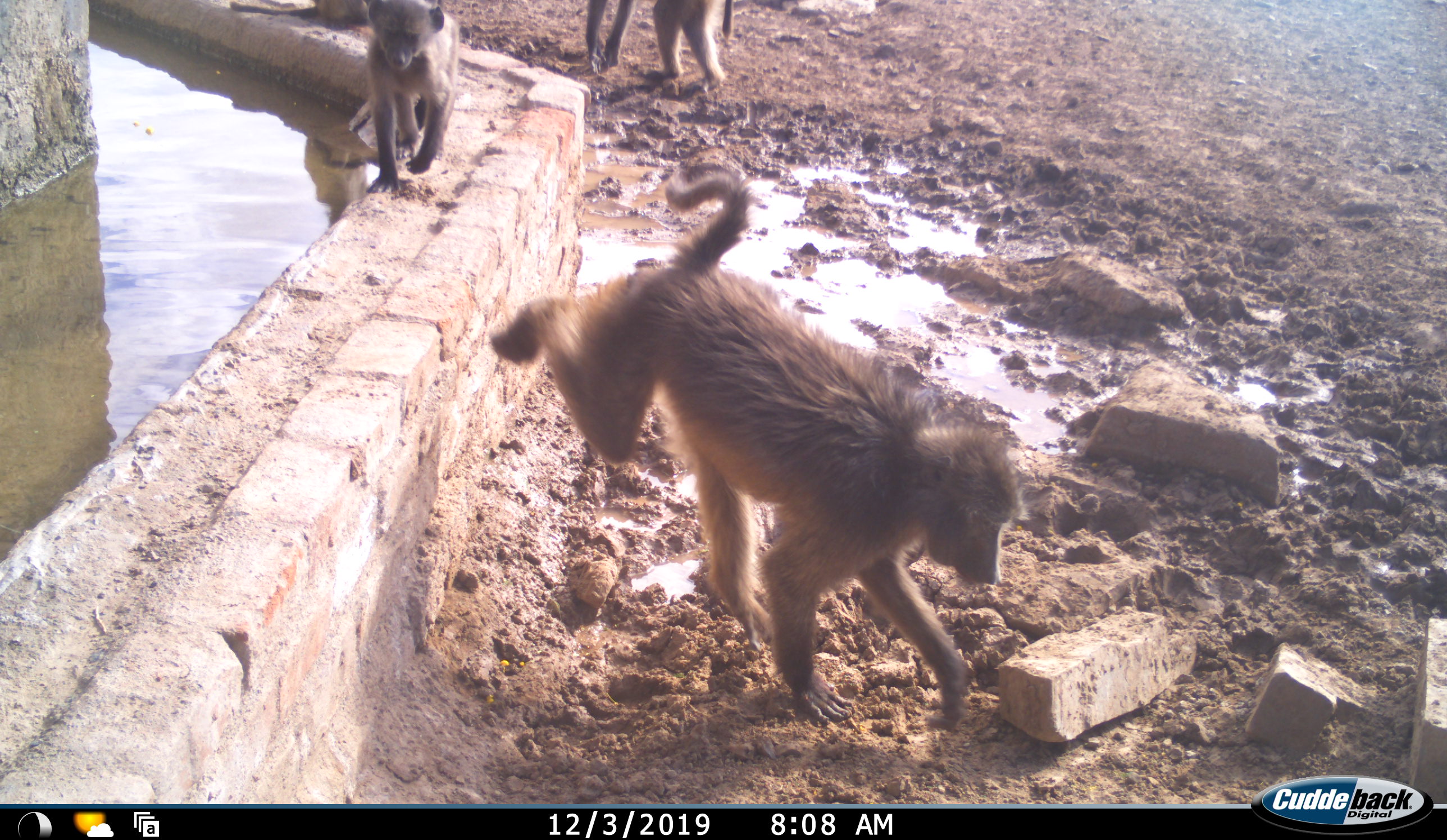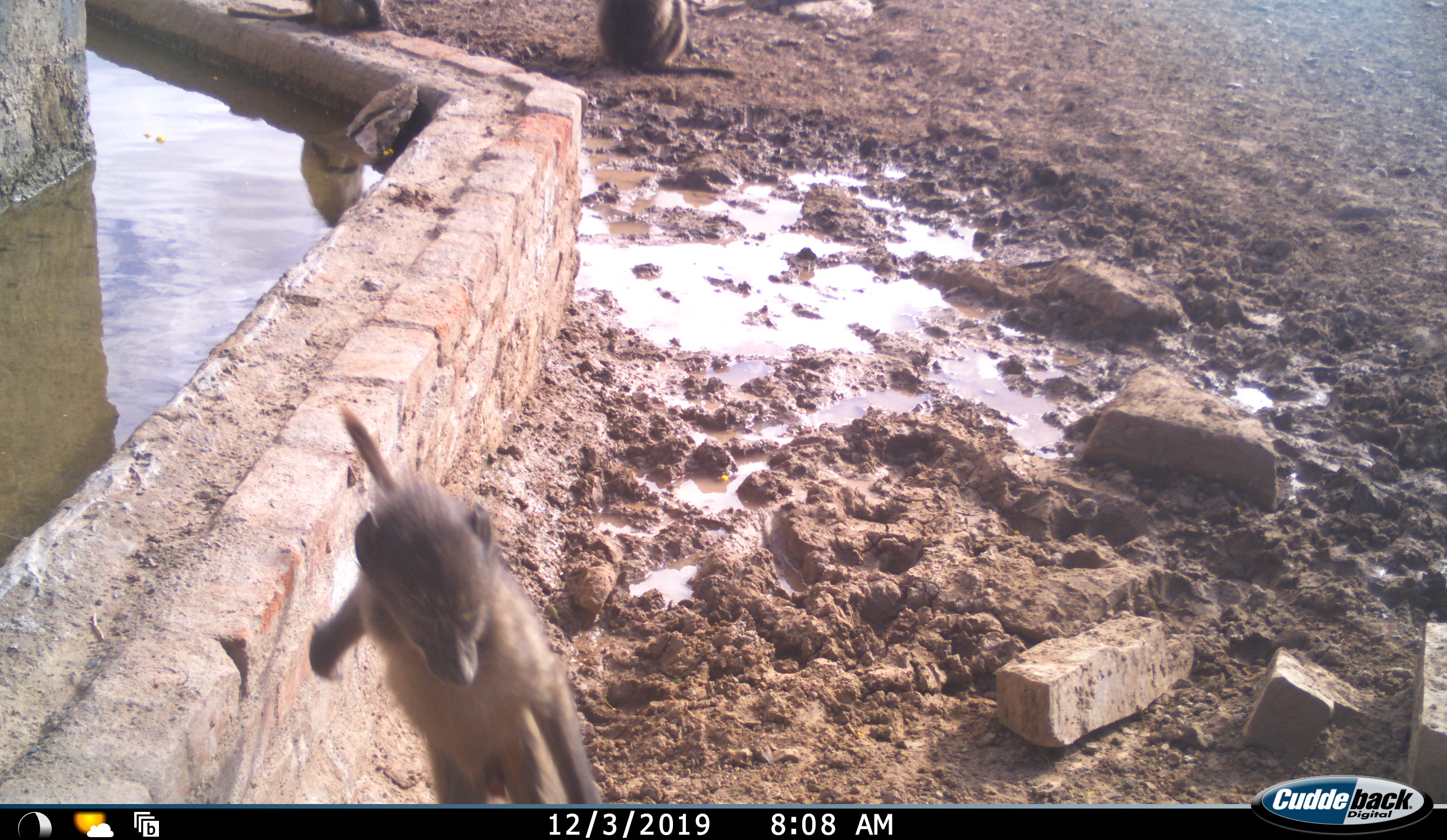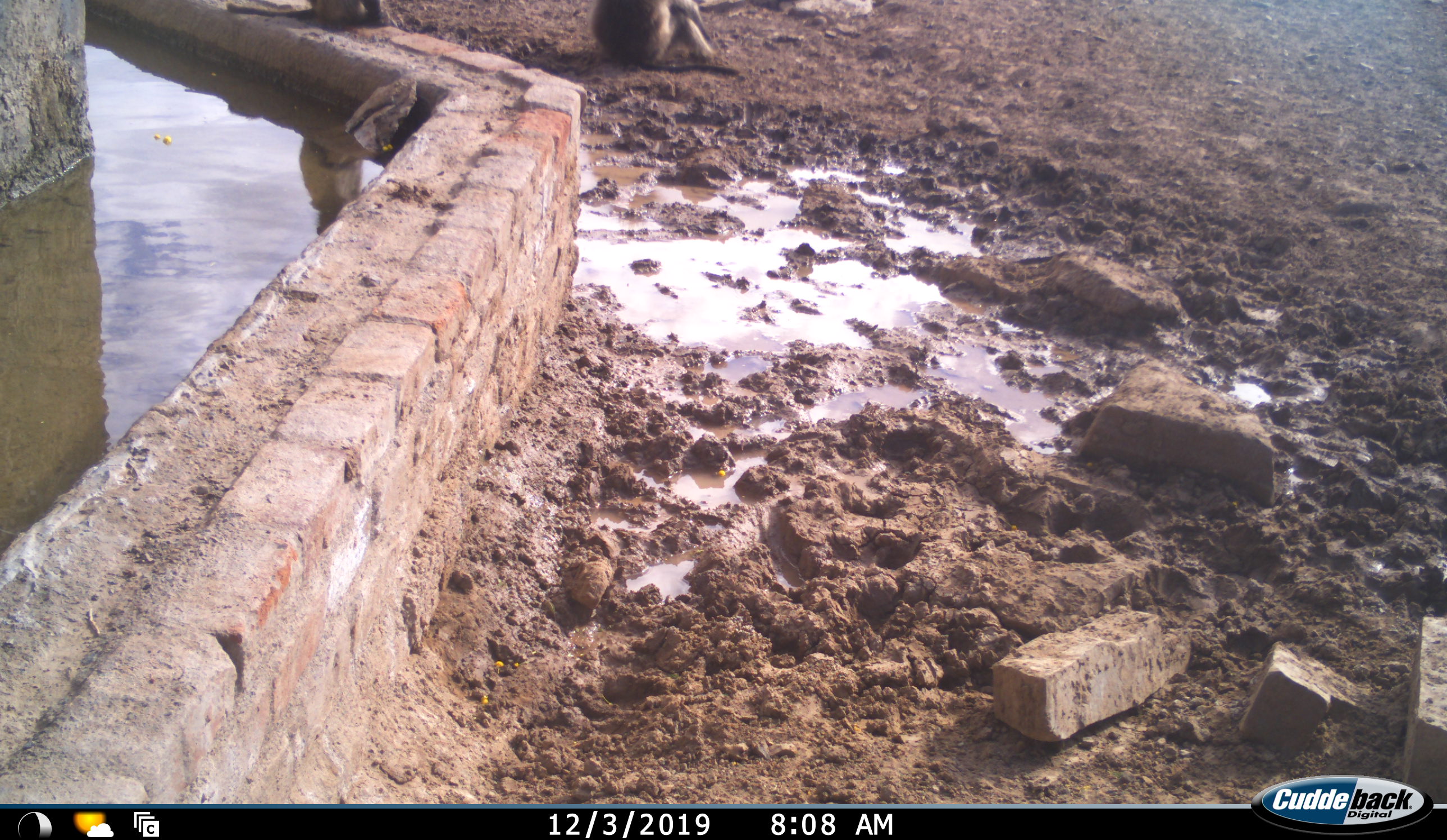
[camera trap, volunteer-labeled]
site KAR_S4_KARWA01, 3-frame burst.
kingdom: Animalia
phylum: Chordata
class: Mammalia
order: Primates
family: Cercopithecidae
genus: Papio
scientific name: Papio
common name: baboon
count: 4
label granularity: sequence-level